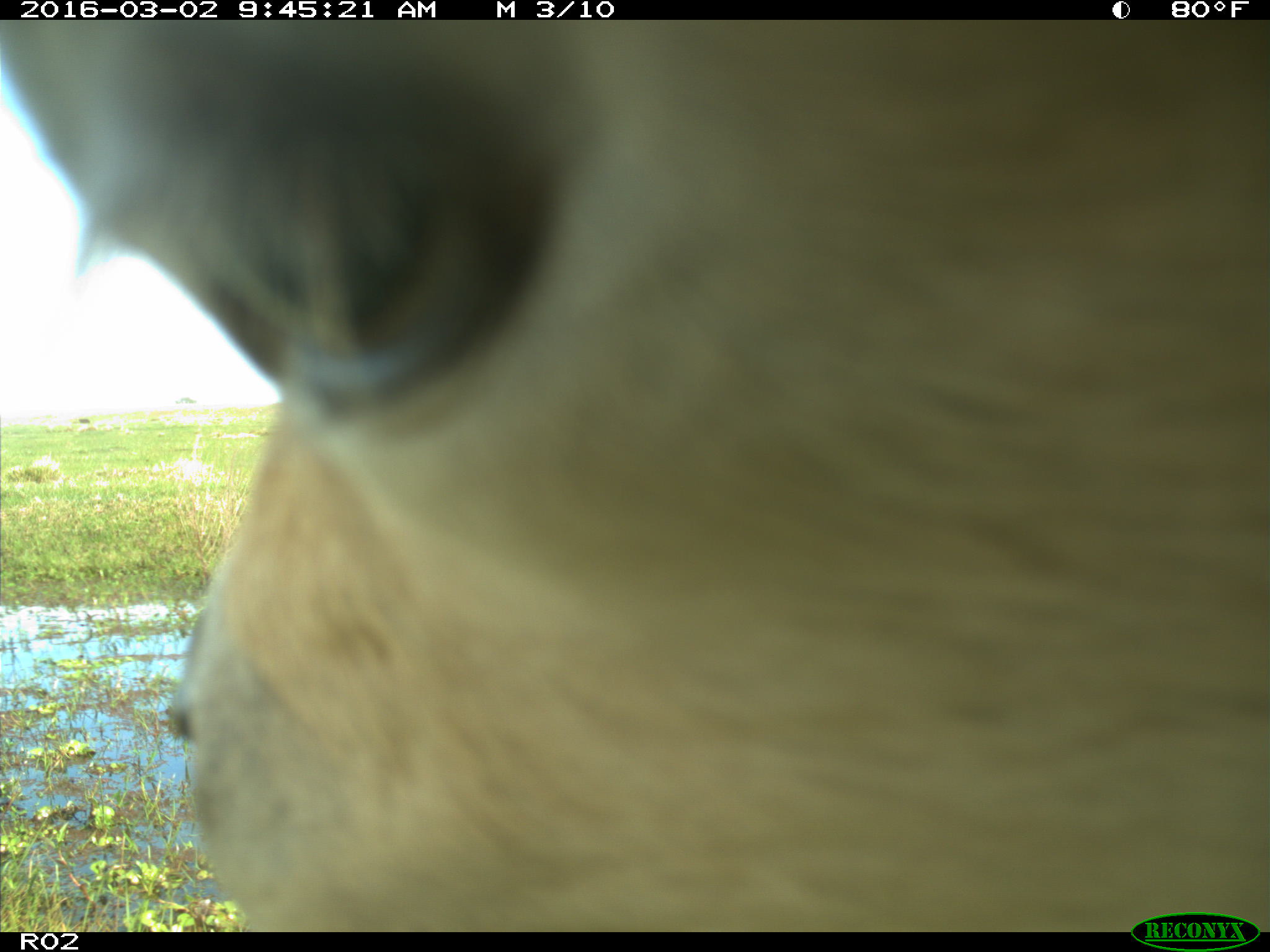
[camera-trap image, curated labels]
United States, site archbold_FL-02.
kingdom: Animalia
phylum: Chordata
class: Mammalia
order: Artiodactyla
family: Bovidae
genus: Bos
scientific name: Bos taurus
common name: domestic cow